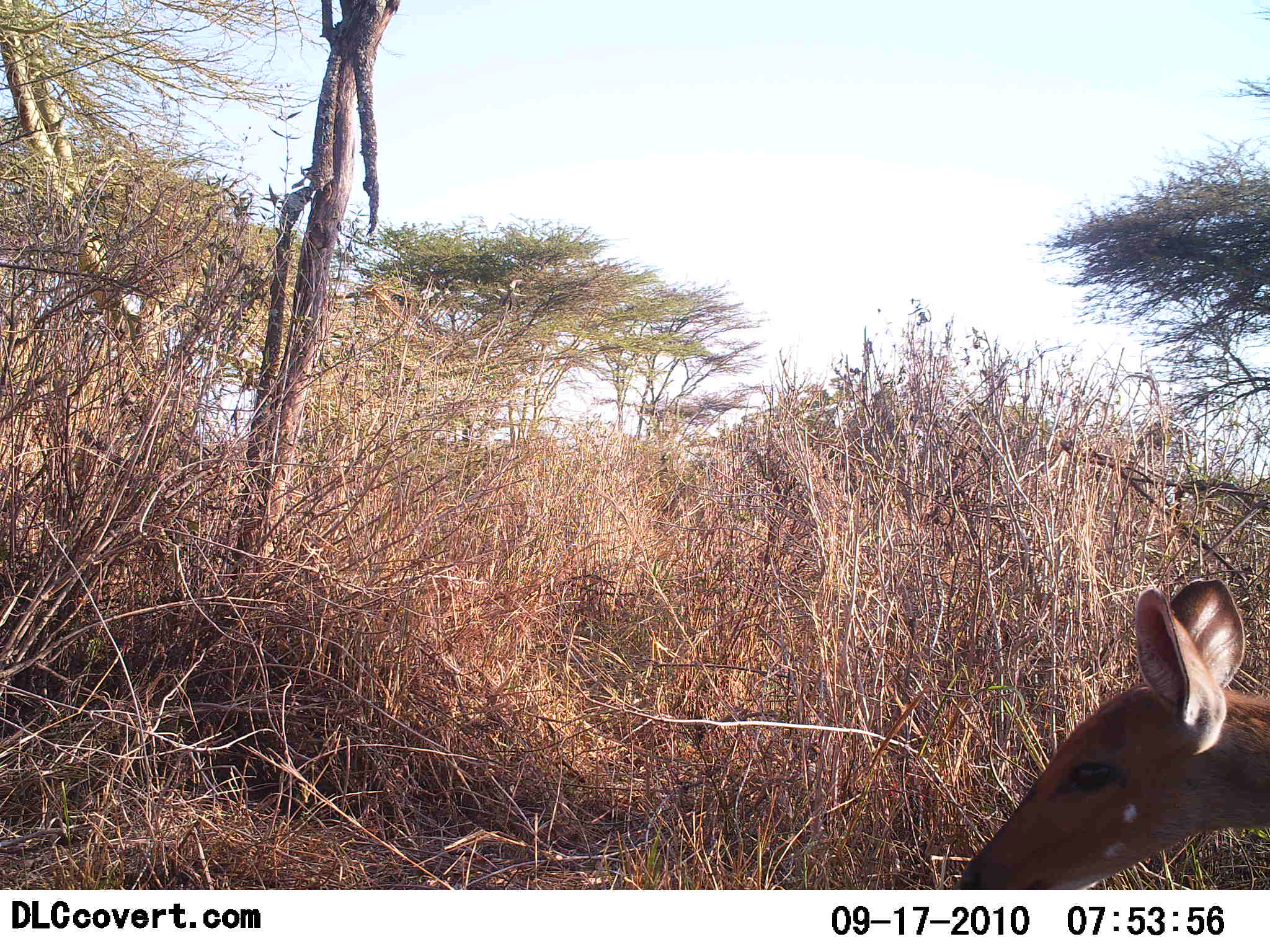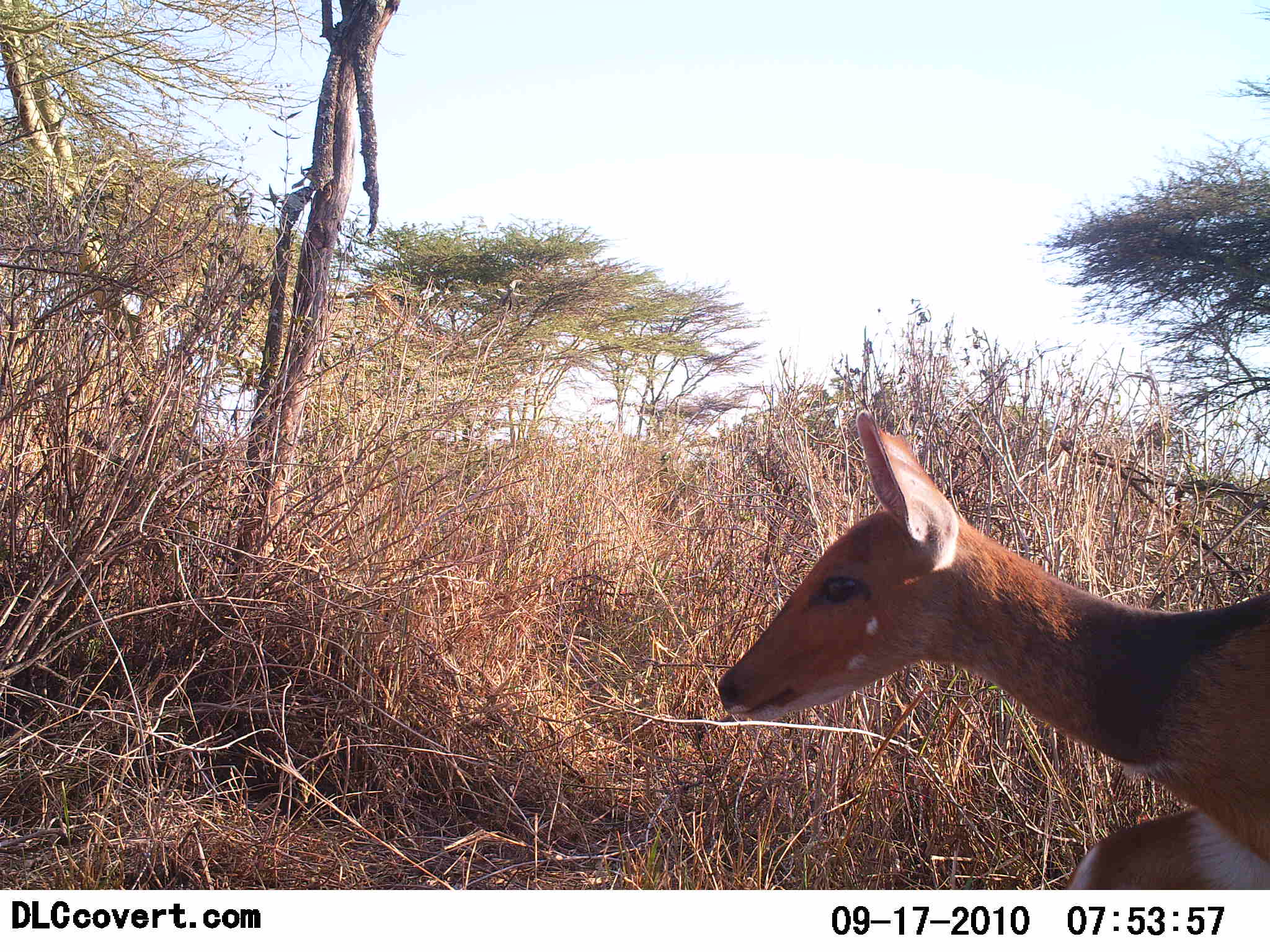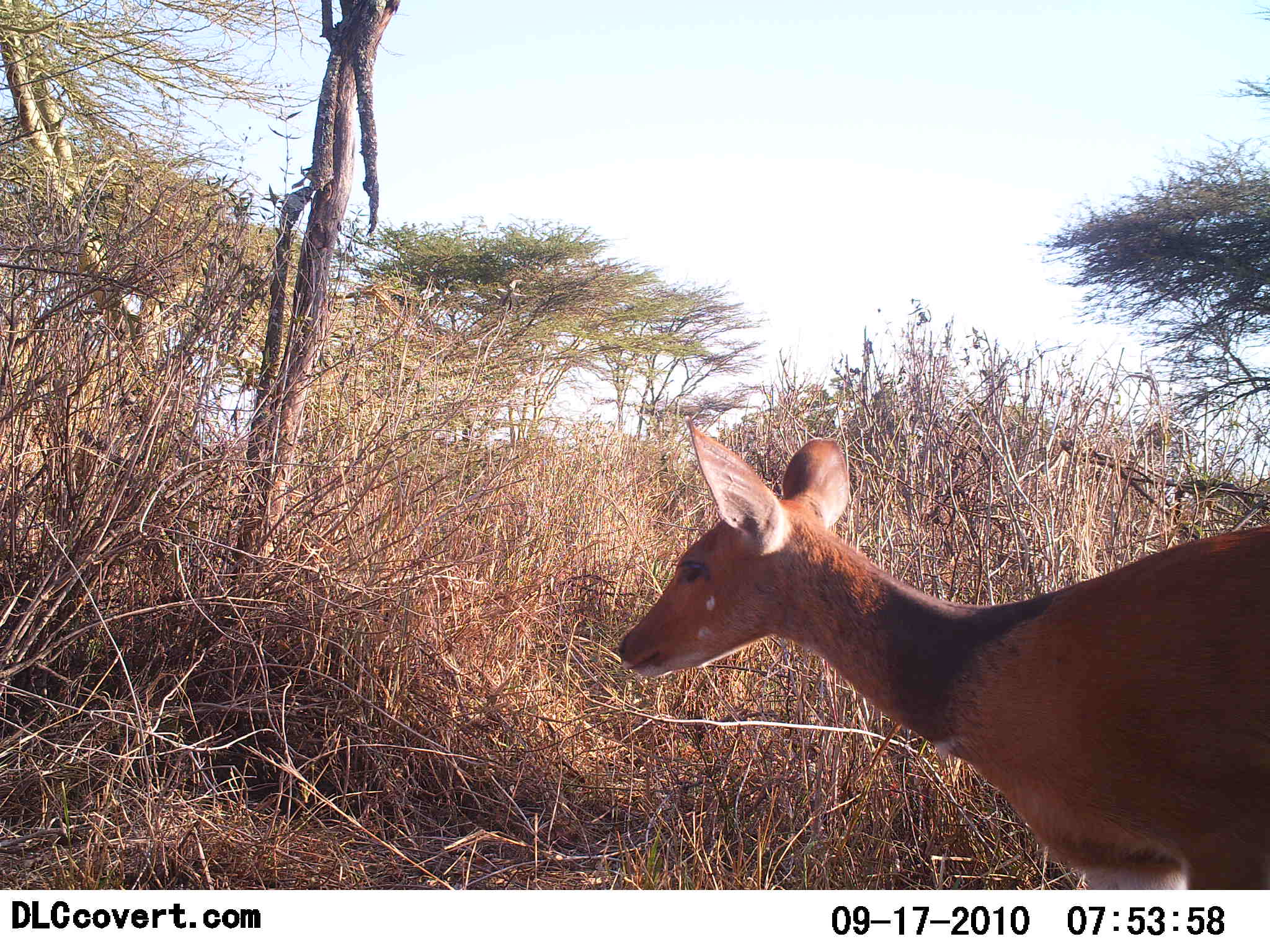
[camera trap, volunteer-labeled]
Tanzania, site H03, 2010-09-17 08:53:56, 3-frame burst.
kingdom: Animalia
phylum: Chordata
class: Mammalia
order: Artiodactyla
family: Bovidae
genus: Tragelaphus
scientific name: Tragelaphus scriptus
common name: bushbuck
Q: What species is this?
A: Bushbuck (Tragelaphus scriptus).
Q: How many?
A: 1.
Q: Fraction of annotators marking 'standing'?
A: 20%.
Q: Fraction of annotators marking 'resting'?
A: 0%.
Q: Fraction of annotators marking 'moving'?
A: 80%.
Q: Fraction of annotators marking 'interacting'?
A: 0%.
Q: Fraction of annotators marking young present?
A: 0%.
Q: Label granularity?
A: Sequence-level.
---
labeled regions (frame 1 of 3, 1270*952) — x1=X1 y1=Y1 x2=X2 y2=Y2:
animal: x1=956 y1=578 x2=1270 y2=890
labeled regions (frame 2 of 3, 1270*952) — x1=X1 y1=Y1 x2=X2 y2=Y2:
animal: x1=716 y1=409 x2=1269 y2=890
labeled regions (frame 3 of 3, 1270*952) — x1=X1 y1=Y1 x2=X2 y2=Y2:
animal: x1=616 y1=415 x2=1270 y2=890